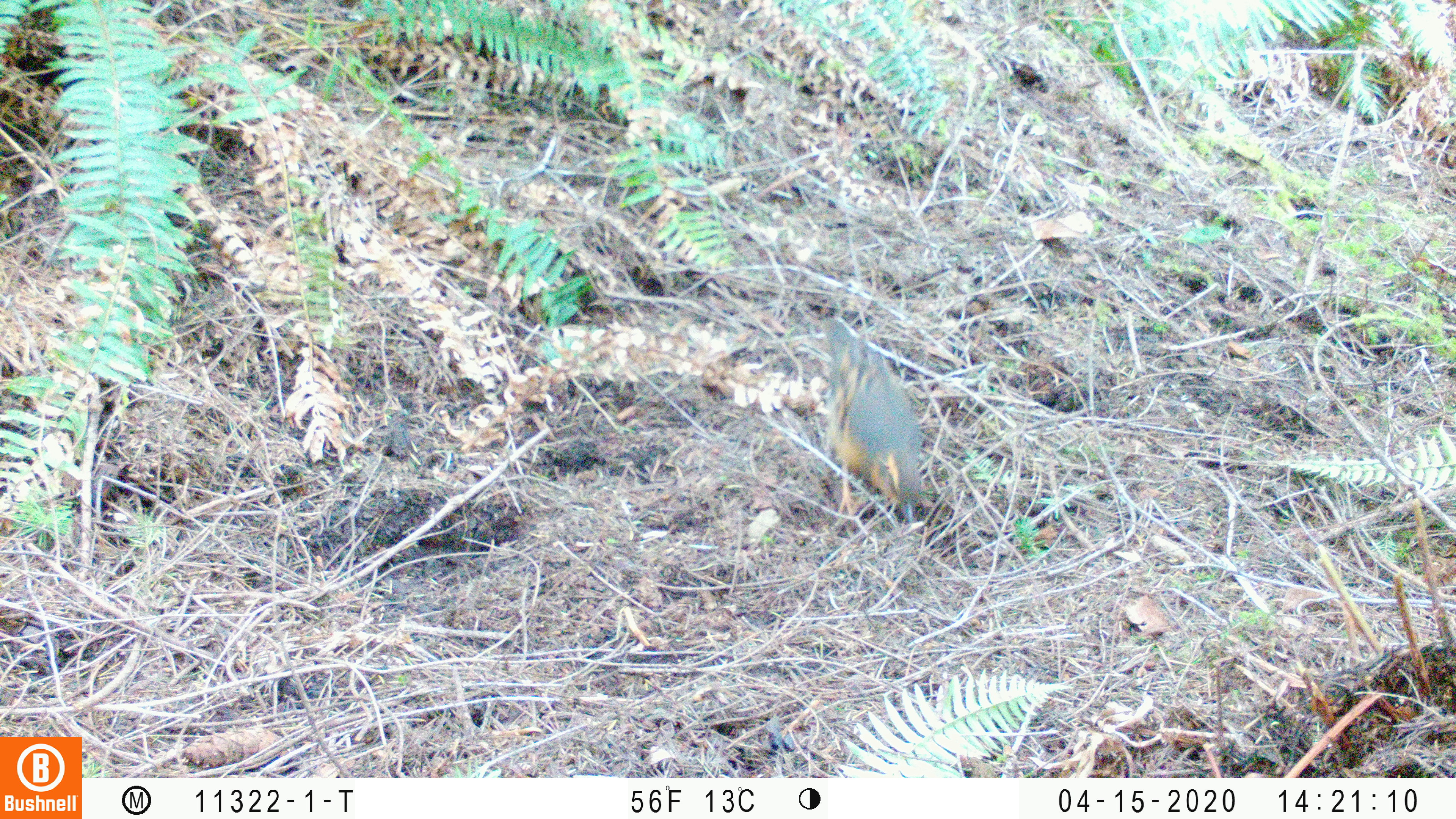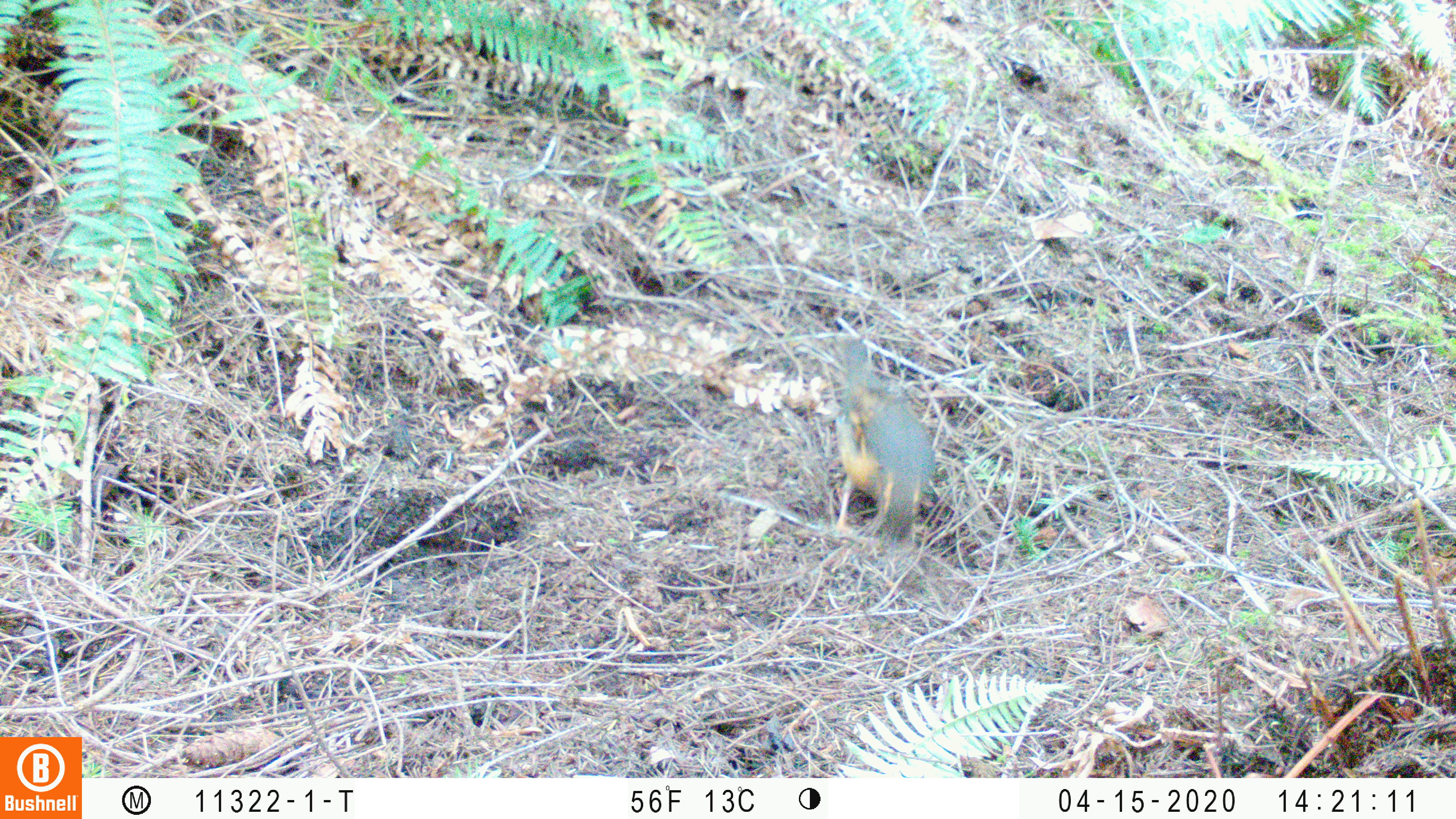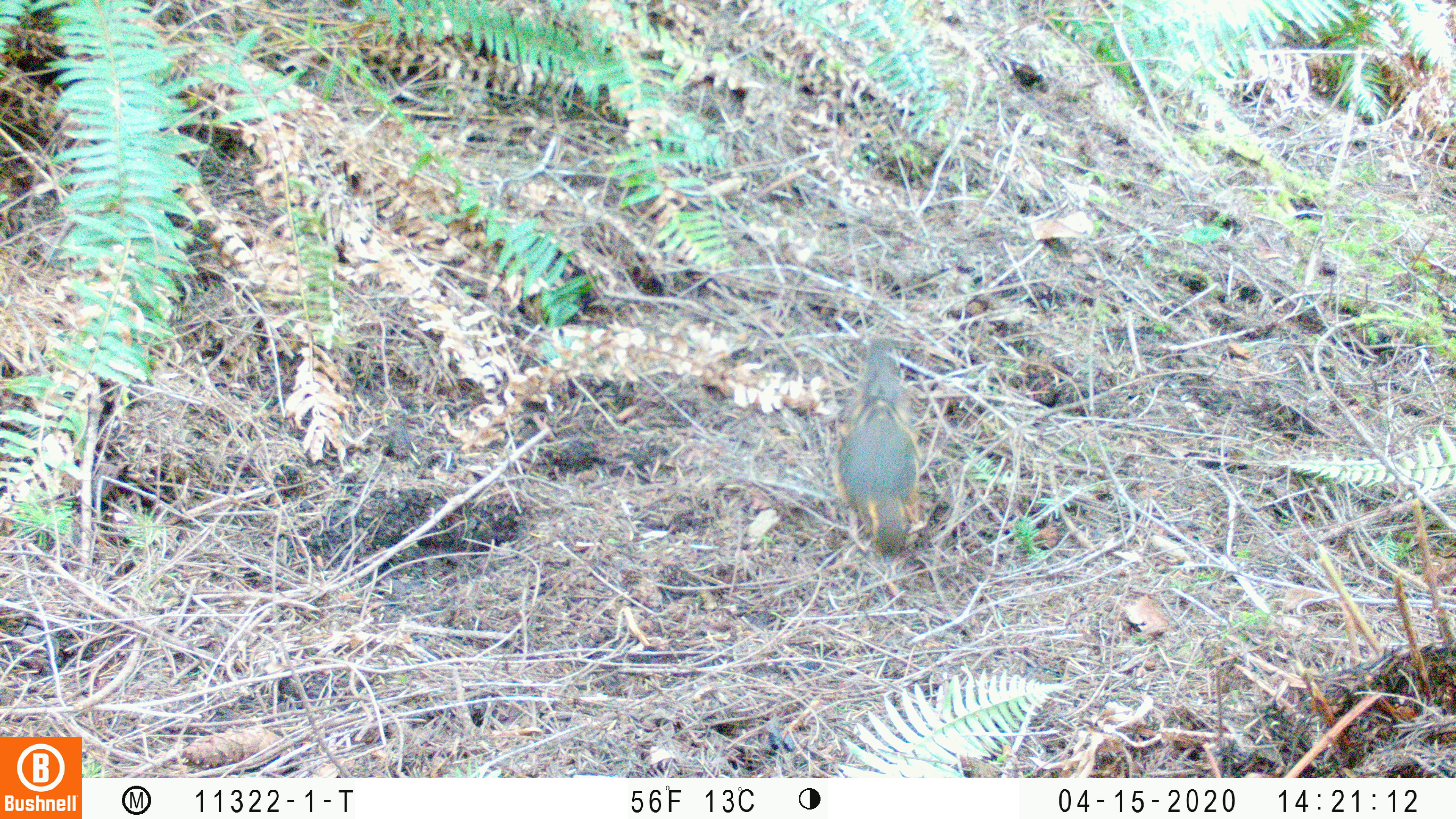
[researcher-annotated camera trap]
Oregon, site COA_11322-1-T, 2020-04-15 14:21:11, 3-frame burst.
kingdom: Animalia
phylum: Chordata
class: Aves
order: Passeriformes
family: Turdidae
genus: Ixoreus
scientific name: Ixoreus naevius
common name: varied thrush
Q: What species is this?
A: Varied thrush (Ixoreus naevius).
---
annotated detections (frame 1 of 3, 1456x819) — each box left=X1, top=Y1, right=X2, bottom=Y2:
varied thrush: left=822, top=315, right=929, bottom=525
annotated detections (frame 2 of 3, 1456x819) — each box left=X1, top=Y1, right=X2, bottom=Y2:
varied thrush: left=821, top=336, right=938, bottom=546